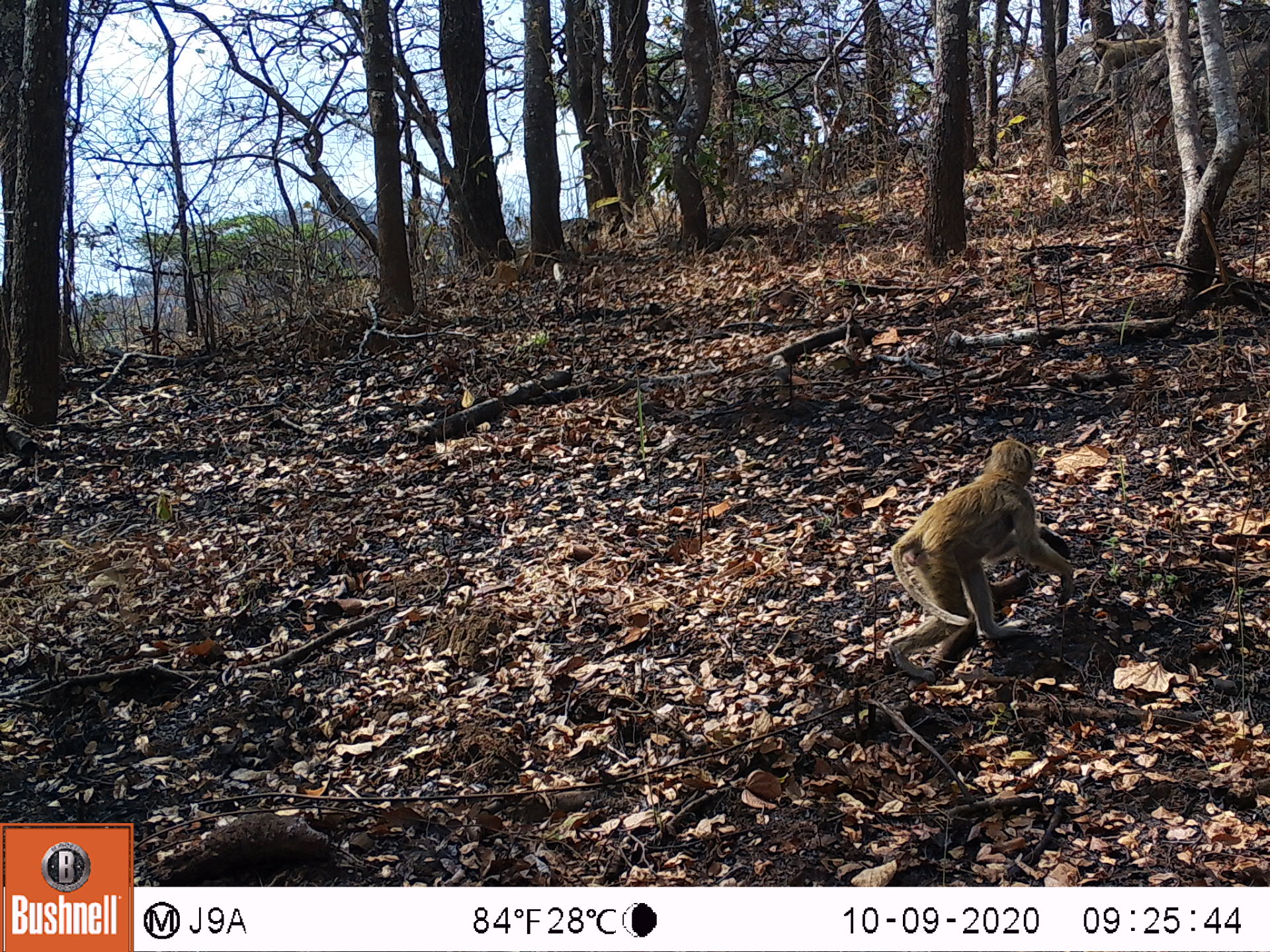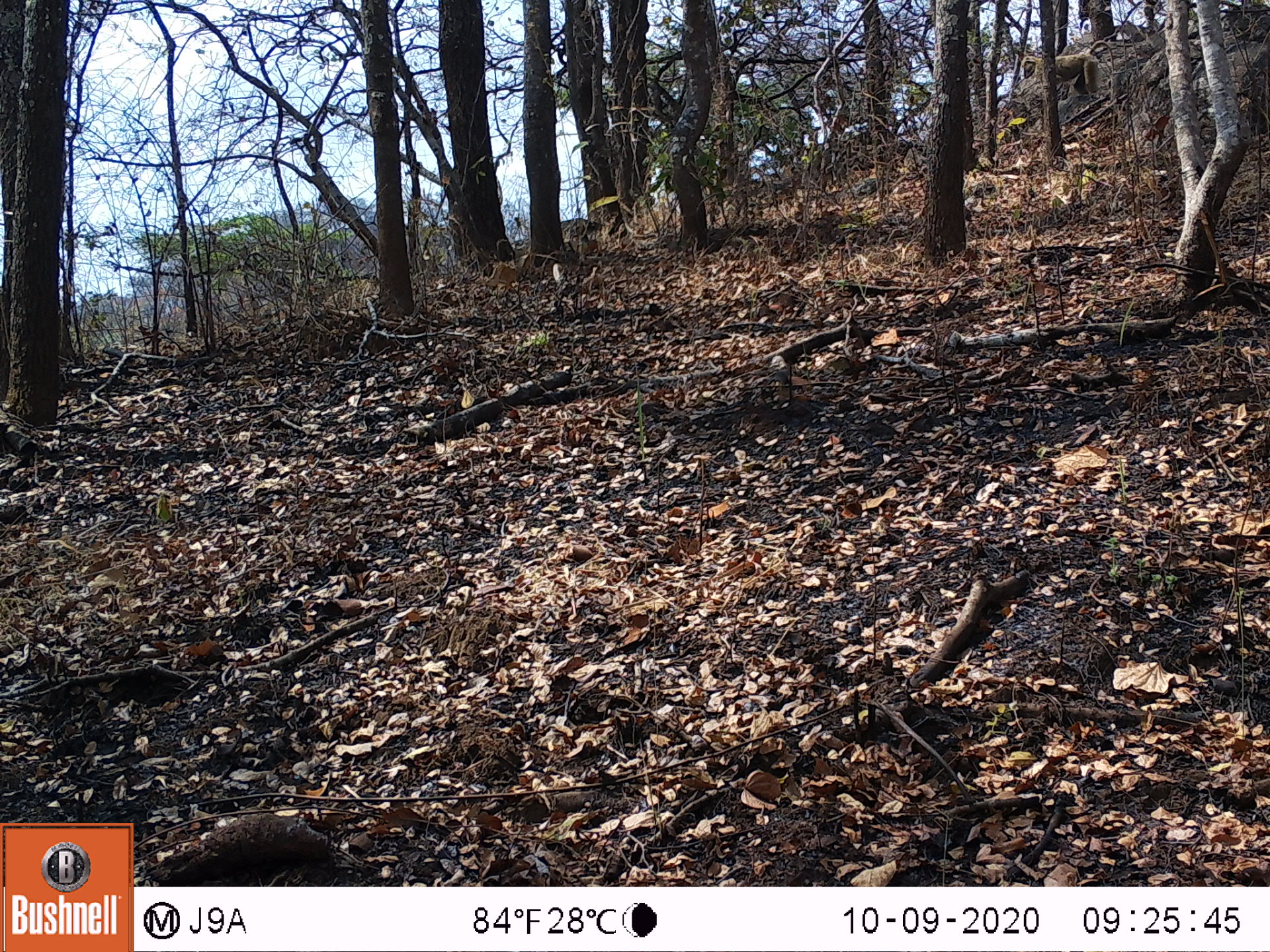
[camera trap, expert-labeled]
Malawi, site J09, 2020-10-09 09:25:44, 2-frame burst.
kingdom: Animalia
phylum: Chordata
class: Mammalia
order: Primates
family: Cercopithecidae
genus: Papio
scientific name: Papio cynocephalus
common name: yellow baboon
Yellow baboon (Papio cynocephalus), count 1.